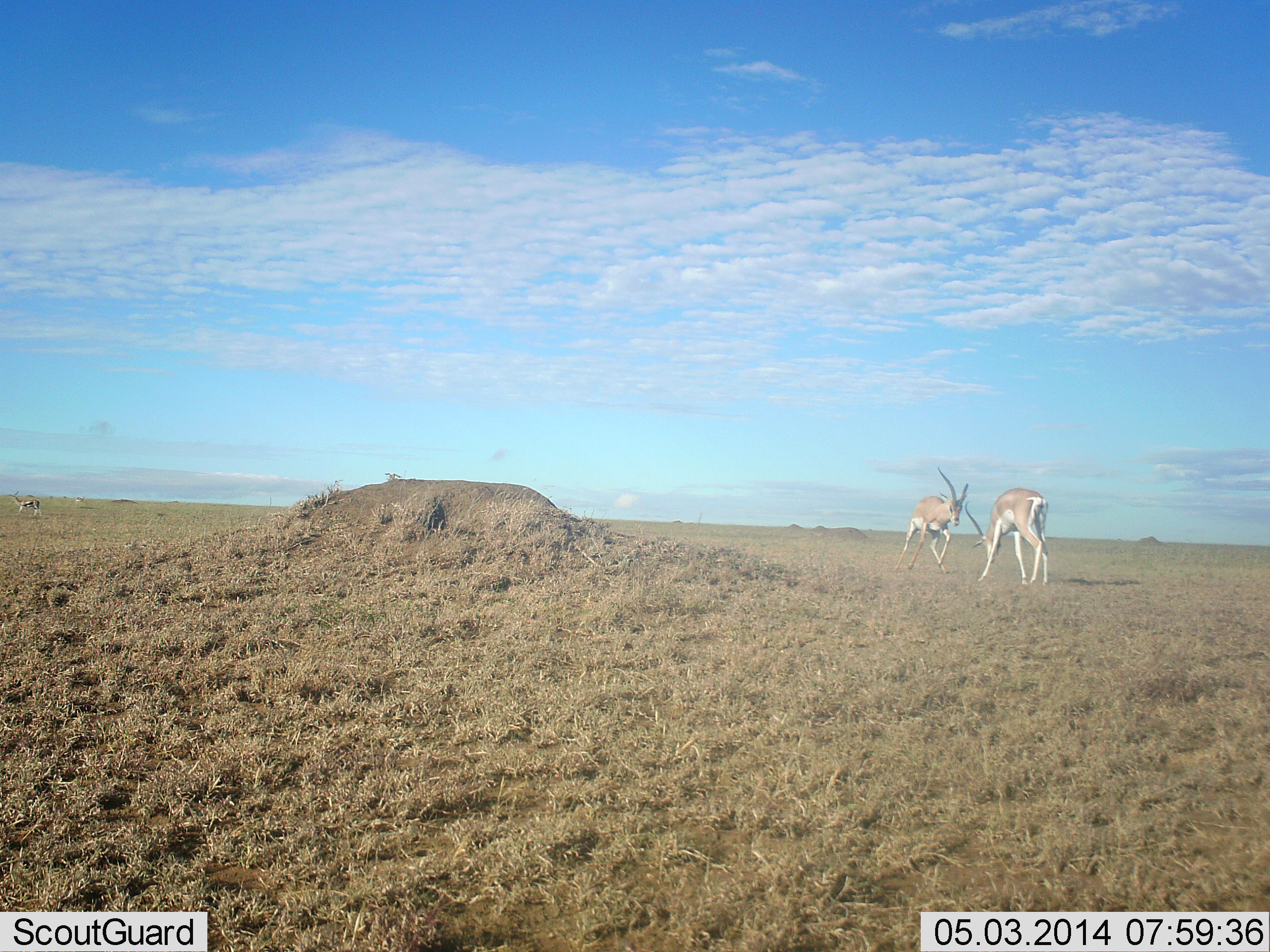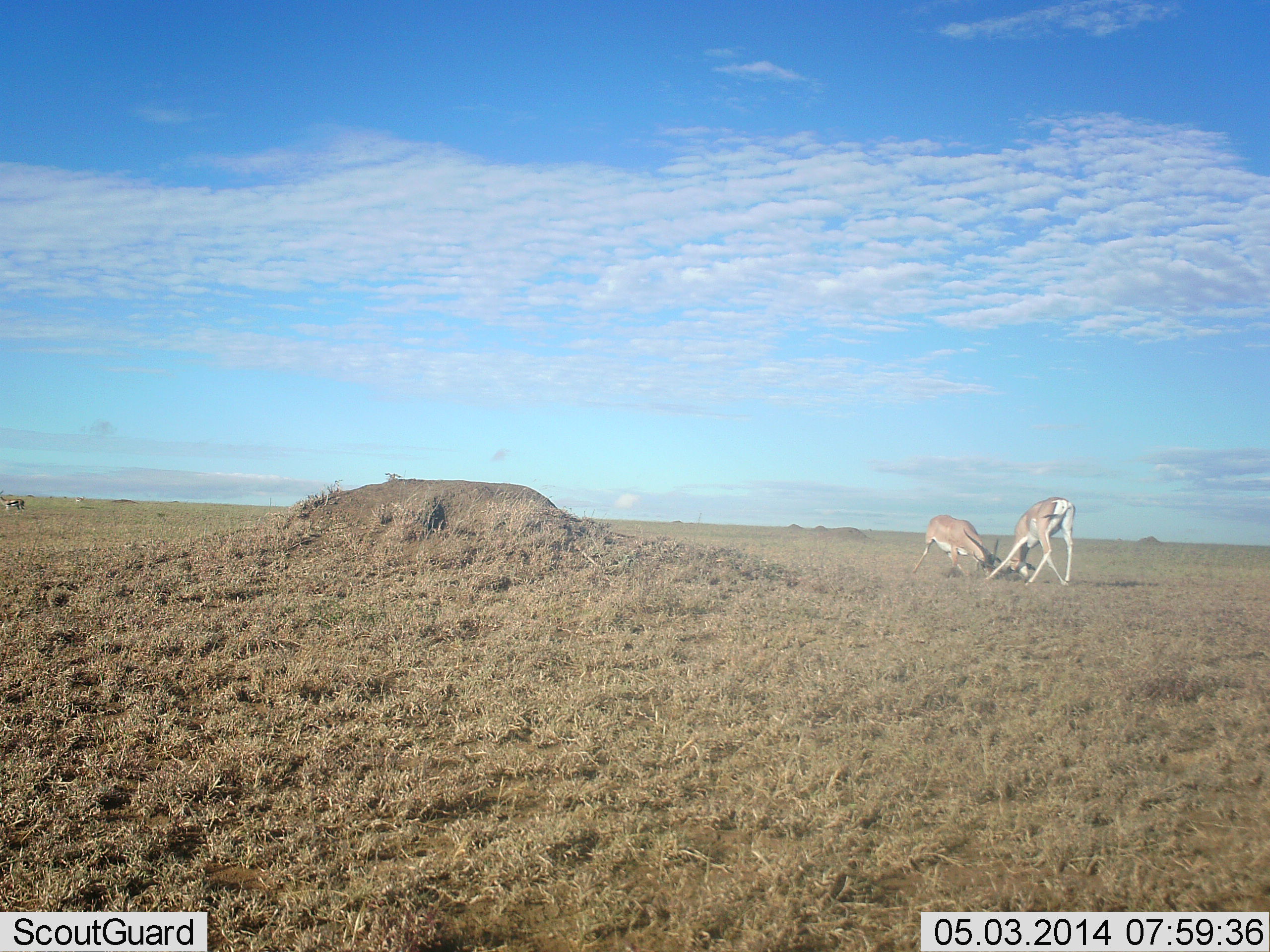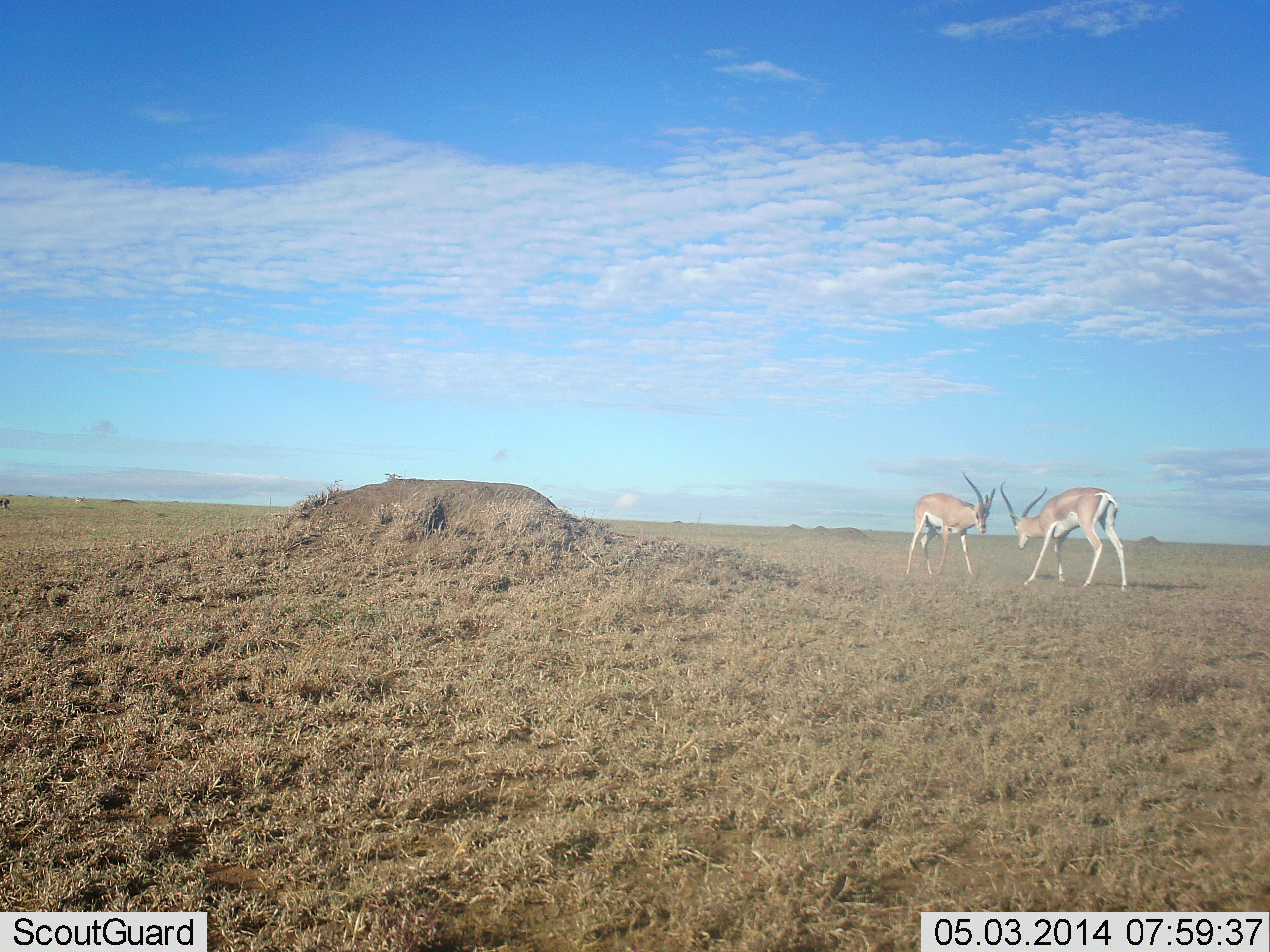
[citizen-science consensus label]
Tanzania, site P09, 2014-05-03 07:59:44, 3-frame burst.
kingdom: Animalia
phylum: Chordata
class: Mammalia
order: Artiodactyla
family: Bovidae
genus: Nanger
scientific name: Nanger granti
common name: grant's gazelle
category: gazellegrants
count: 2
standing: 16%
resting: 3%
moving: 22%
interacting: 92%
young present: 0%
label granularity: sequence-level